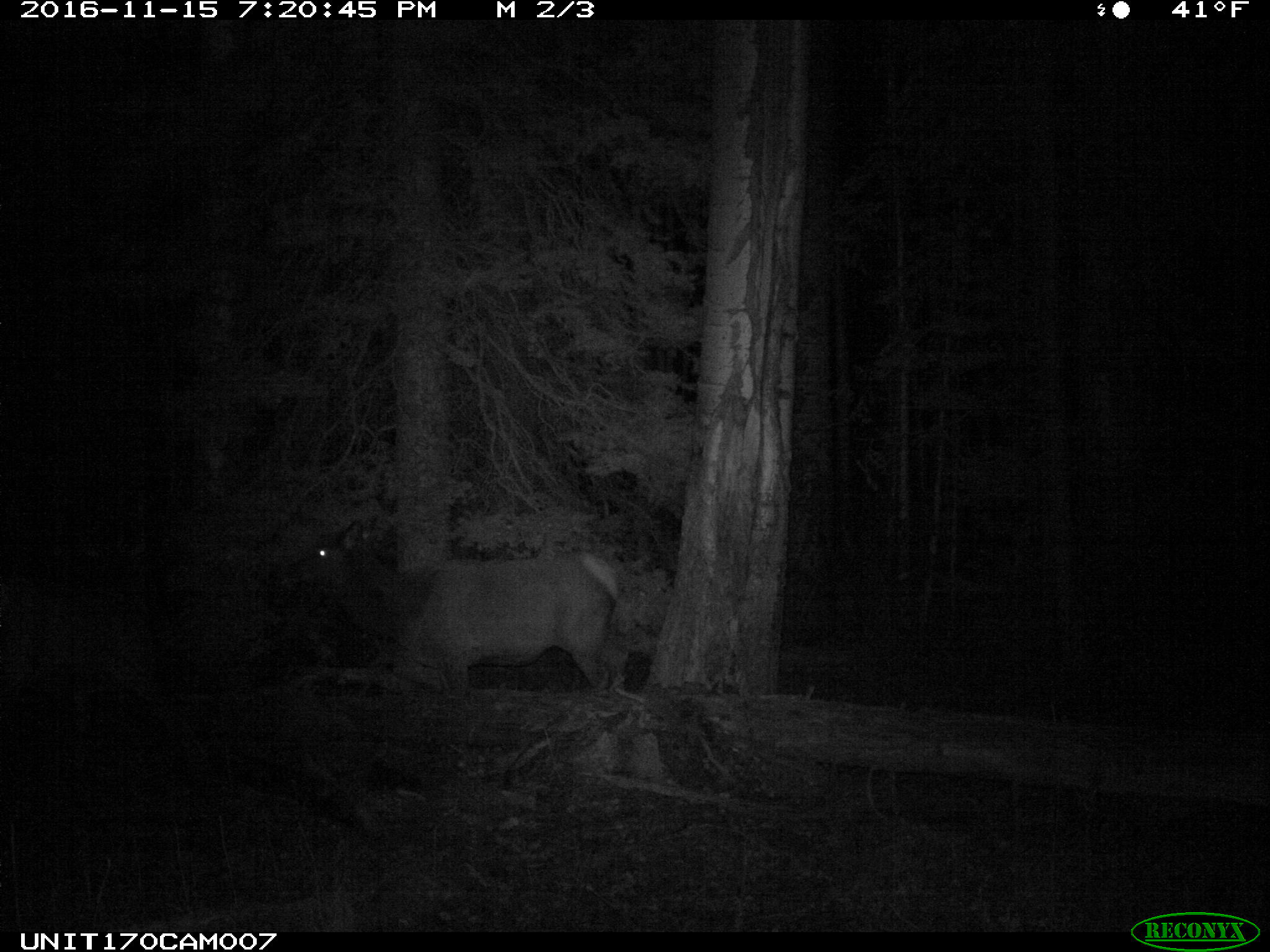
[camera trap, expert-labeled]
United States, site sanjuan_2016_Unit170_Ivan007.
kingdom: Animalia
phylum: Chordata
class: Mammalia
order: Artiodactyla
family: Cervidae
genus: Cervus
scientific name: Cervus elaphus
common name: red deer